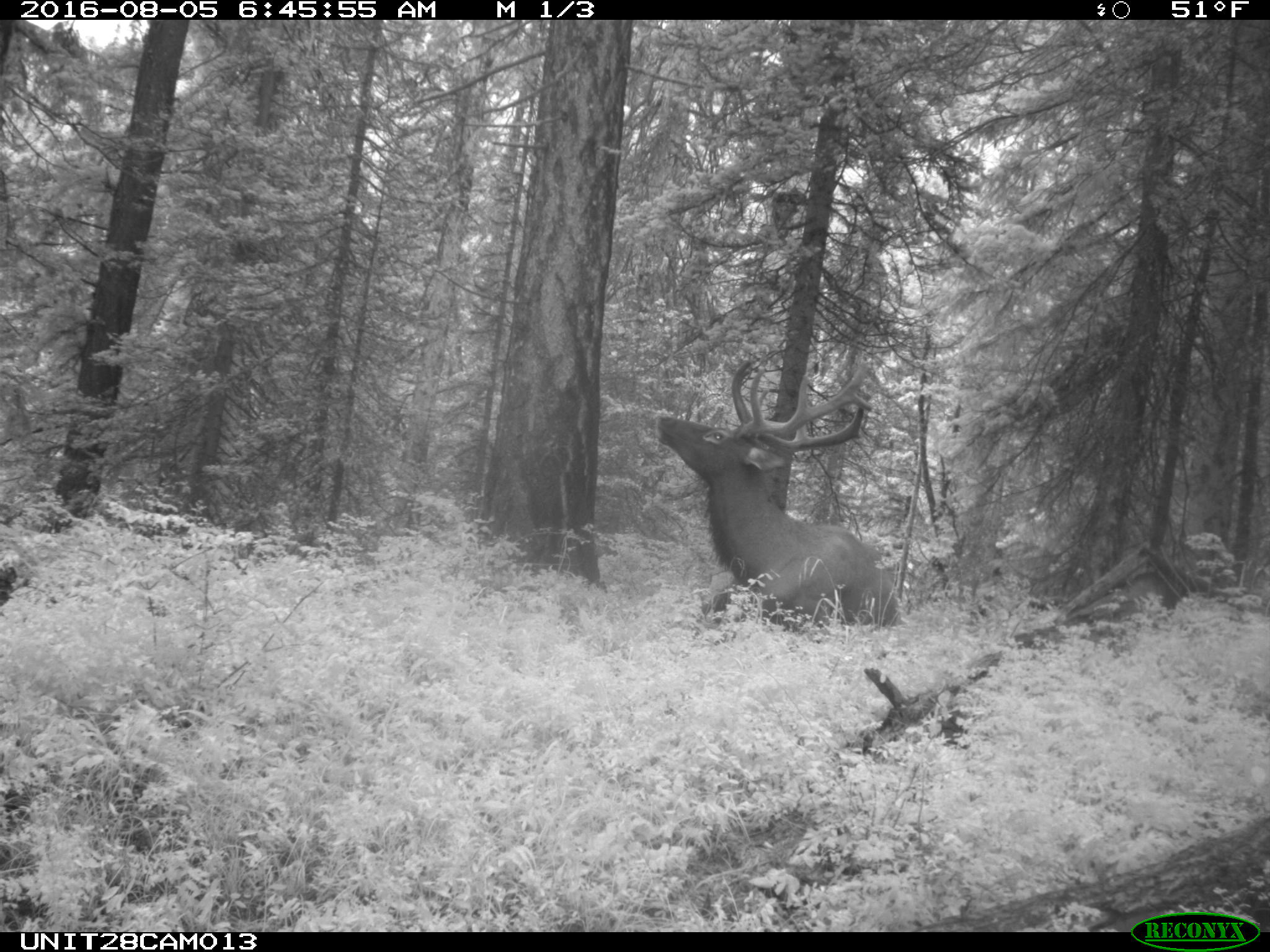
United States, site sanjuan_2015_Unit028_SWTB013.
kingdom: Animalia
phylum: Chordata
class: Mammalia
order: Artiodactyla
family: Cervidae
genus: Cervus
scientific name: Cervus elaphus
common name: red deer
Cervus elaphus (red deer).